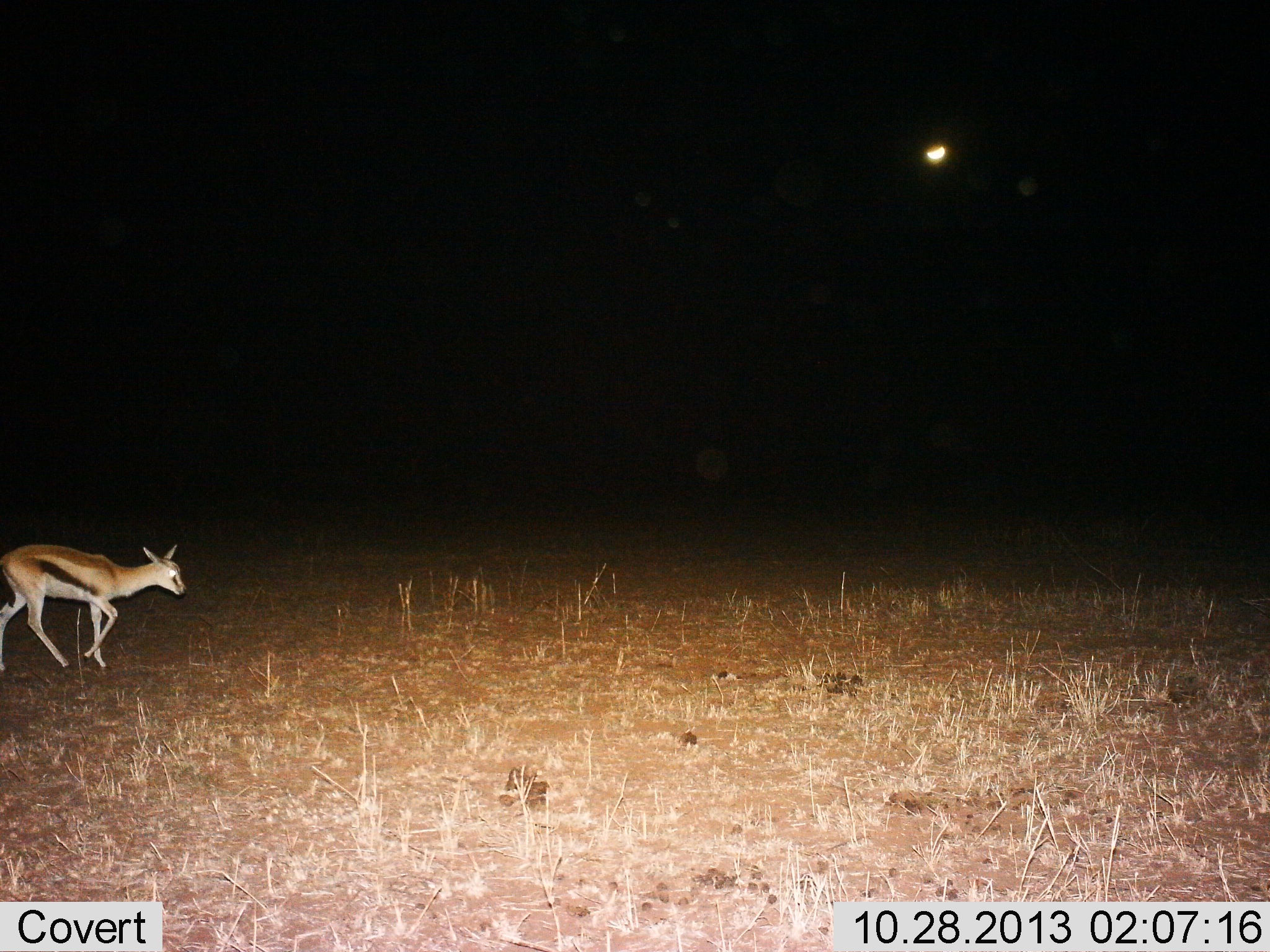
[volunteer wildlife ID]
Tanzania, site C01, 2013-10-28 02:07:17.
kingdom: Animalia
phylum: Chordata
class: Mammalia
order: Artiodactyla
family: Bovidae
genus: Eudorcas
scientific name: Eudorcas thomsonii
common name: thomson's gazelle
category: gazellethomsons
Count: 1.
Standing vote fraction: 9%.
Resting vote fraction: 0%.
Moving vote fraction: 100%.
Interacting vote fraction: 0%.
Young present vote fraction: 0%.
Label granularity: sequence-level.